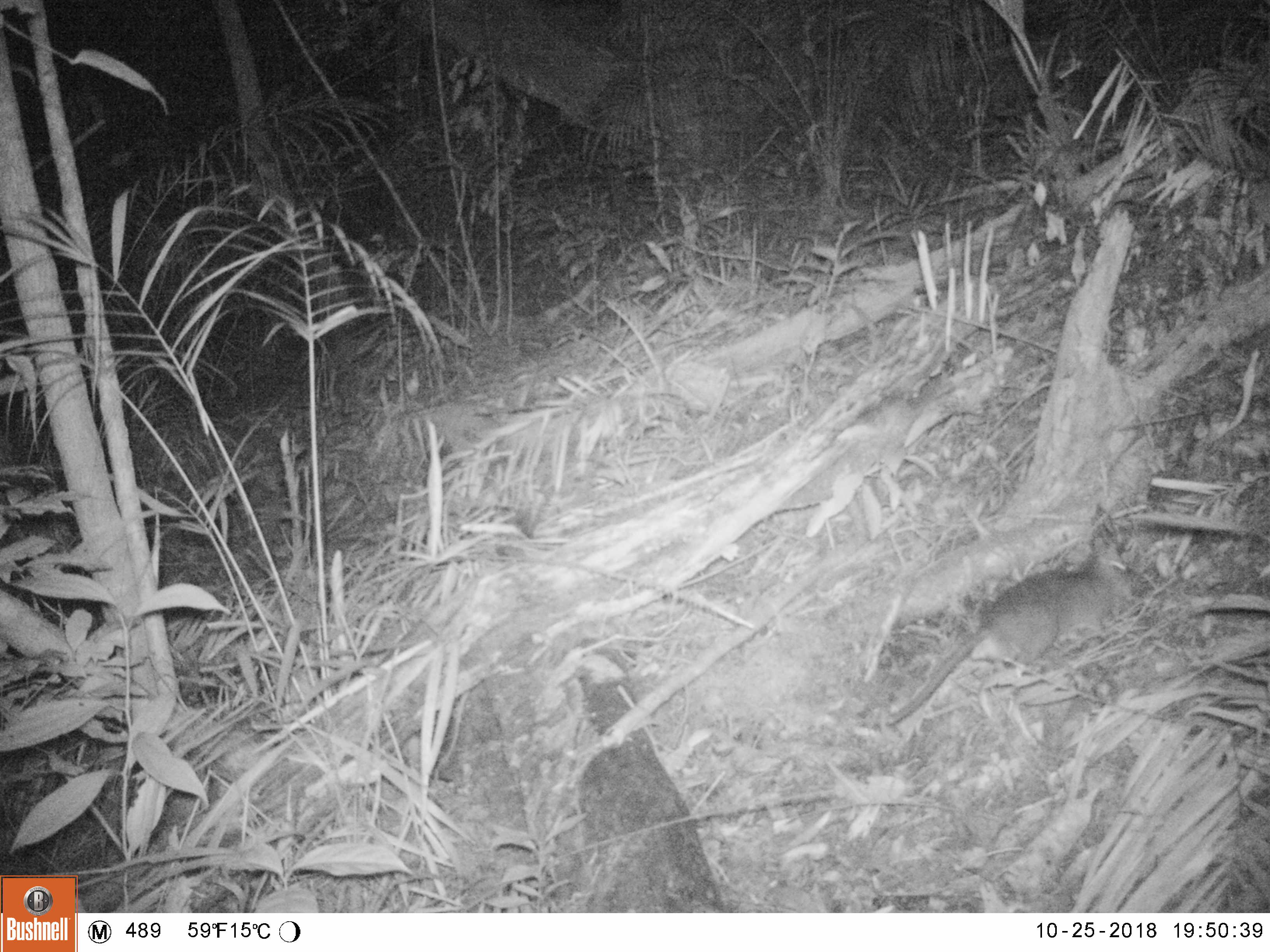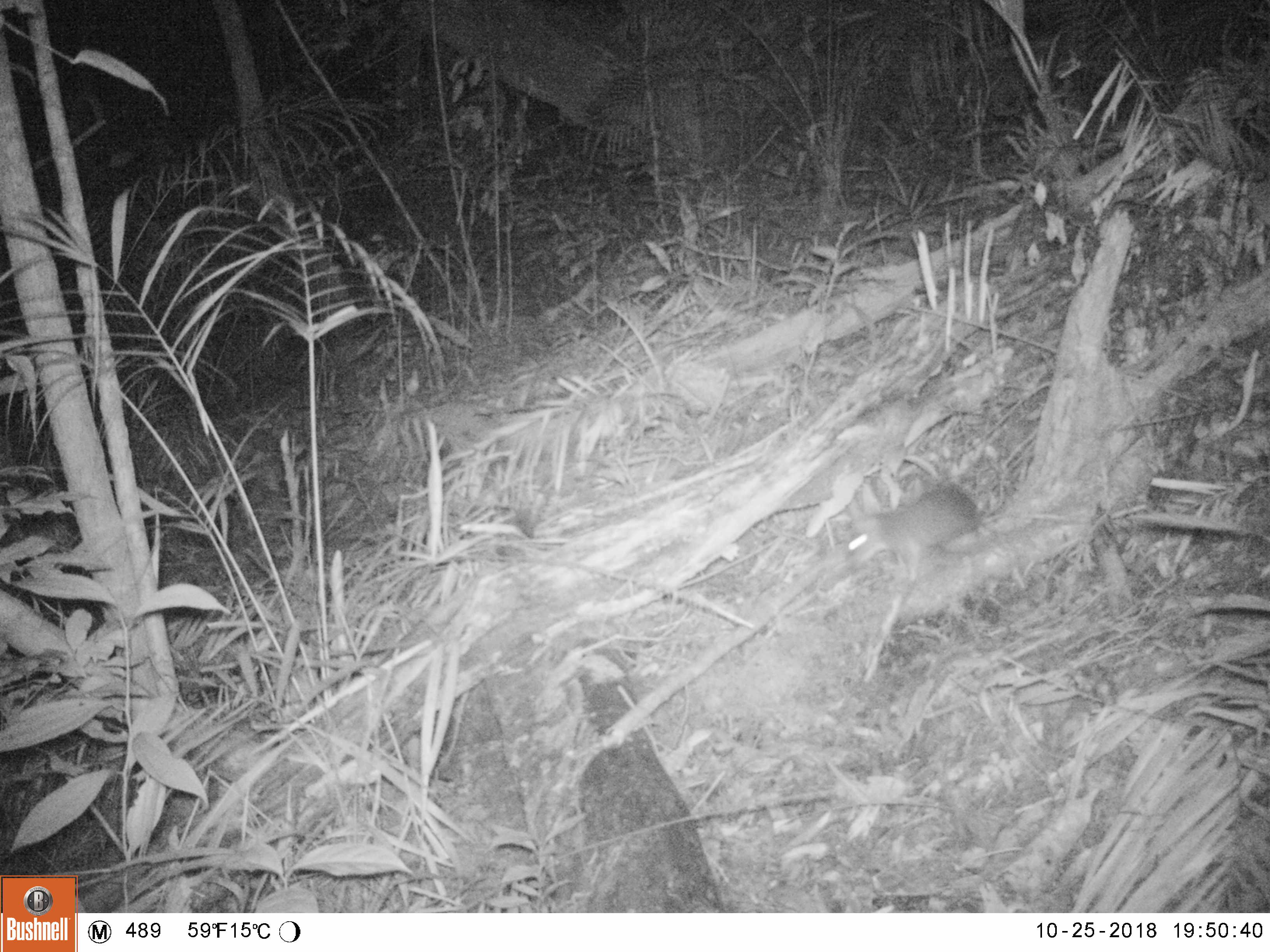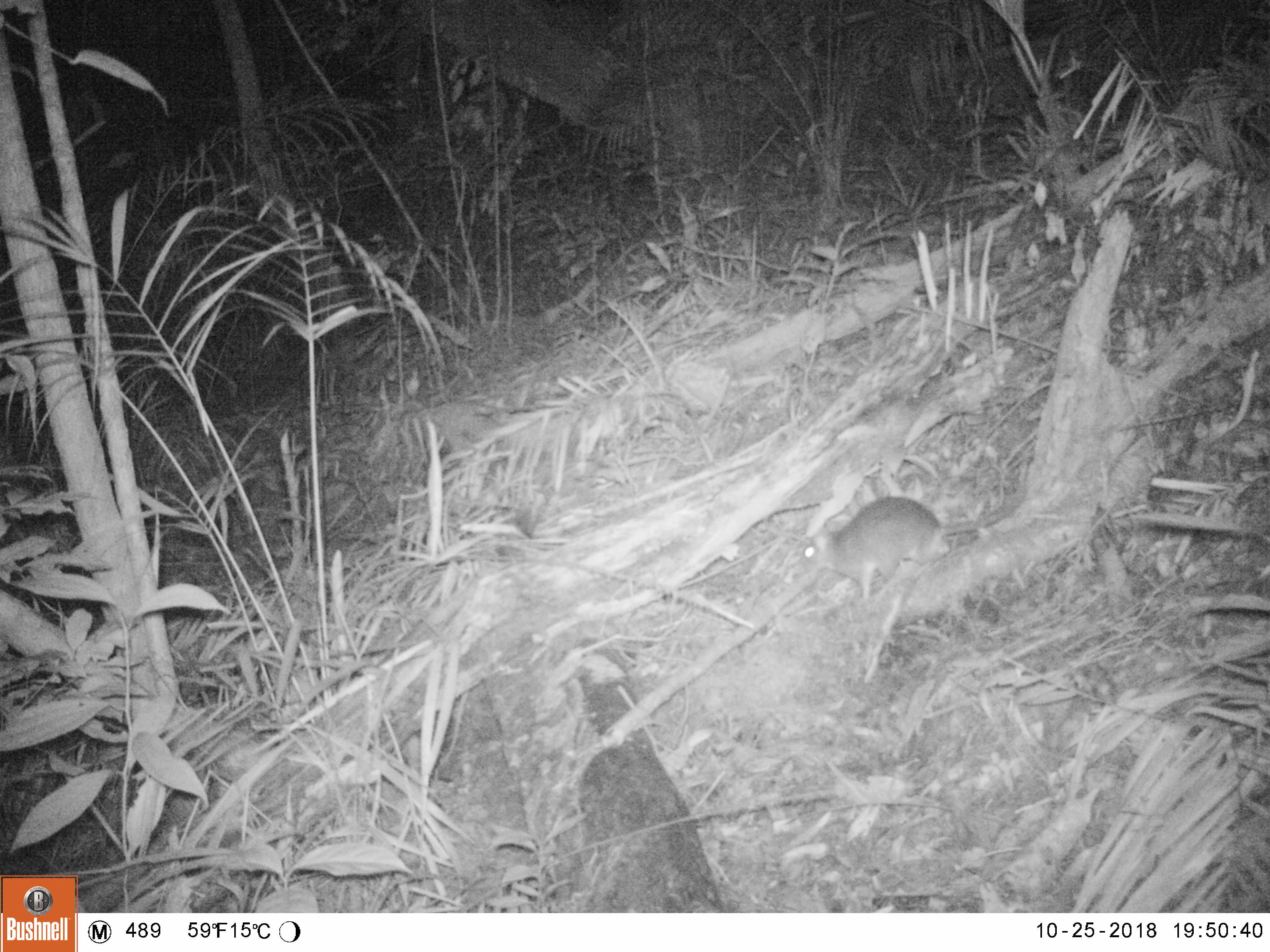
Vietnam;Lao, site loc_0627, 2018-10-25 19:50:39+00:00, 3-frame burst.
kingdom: Animalia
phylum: Chordata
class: Mammalia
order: Rodentia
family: Muridae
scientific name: Muridae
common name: old-world mice and rats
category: unidentified murid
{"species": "unidentified murid (old-world mice and rats) (Muridae)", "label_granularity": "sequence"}